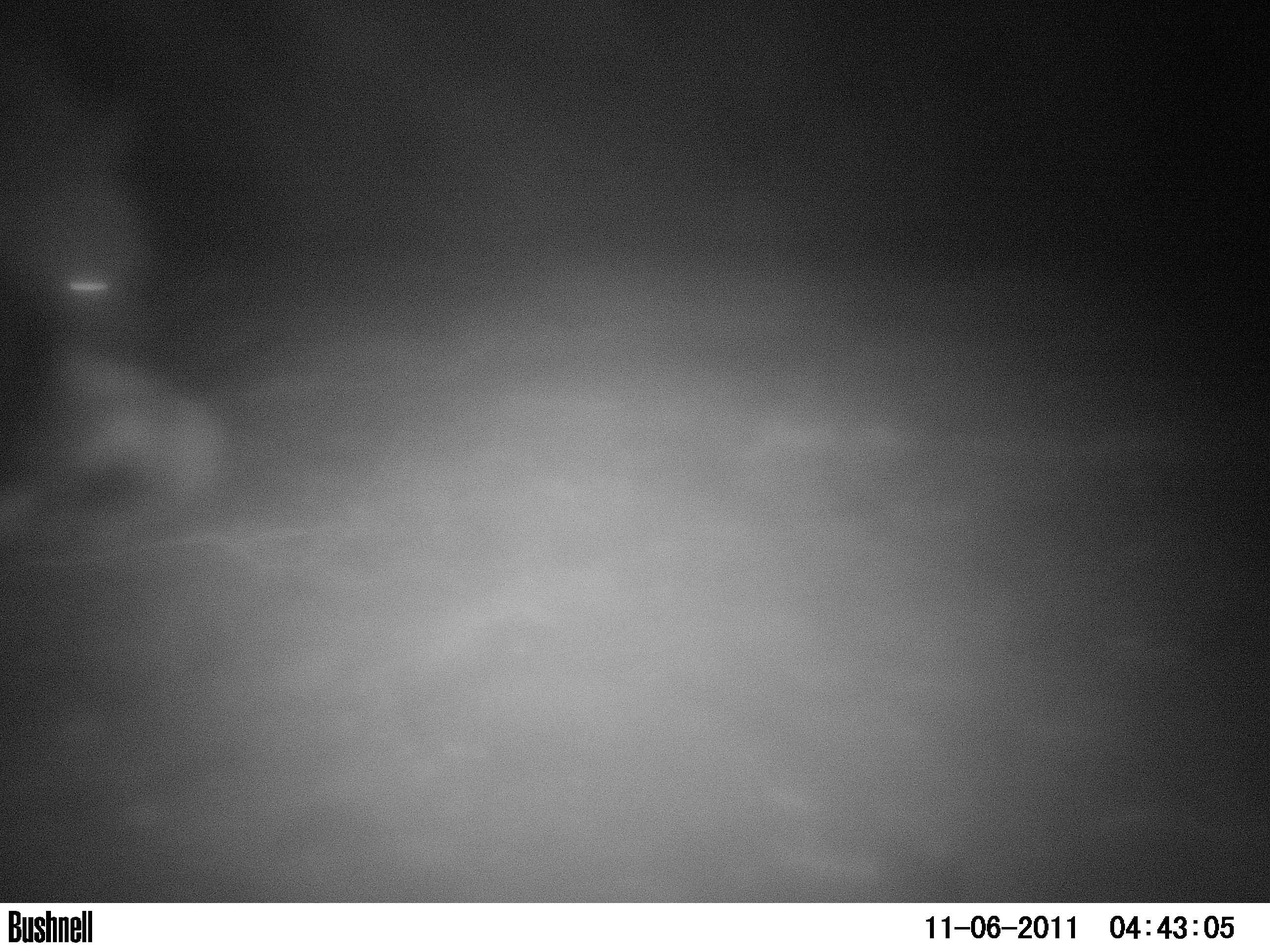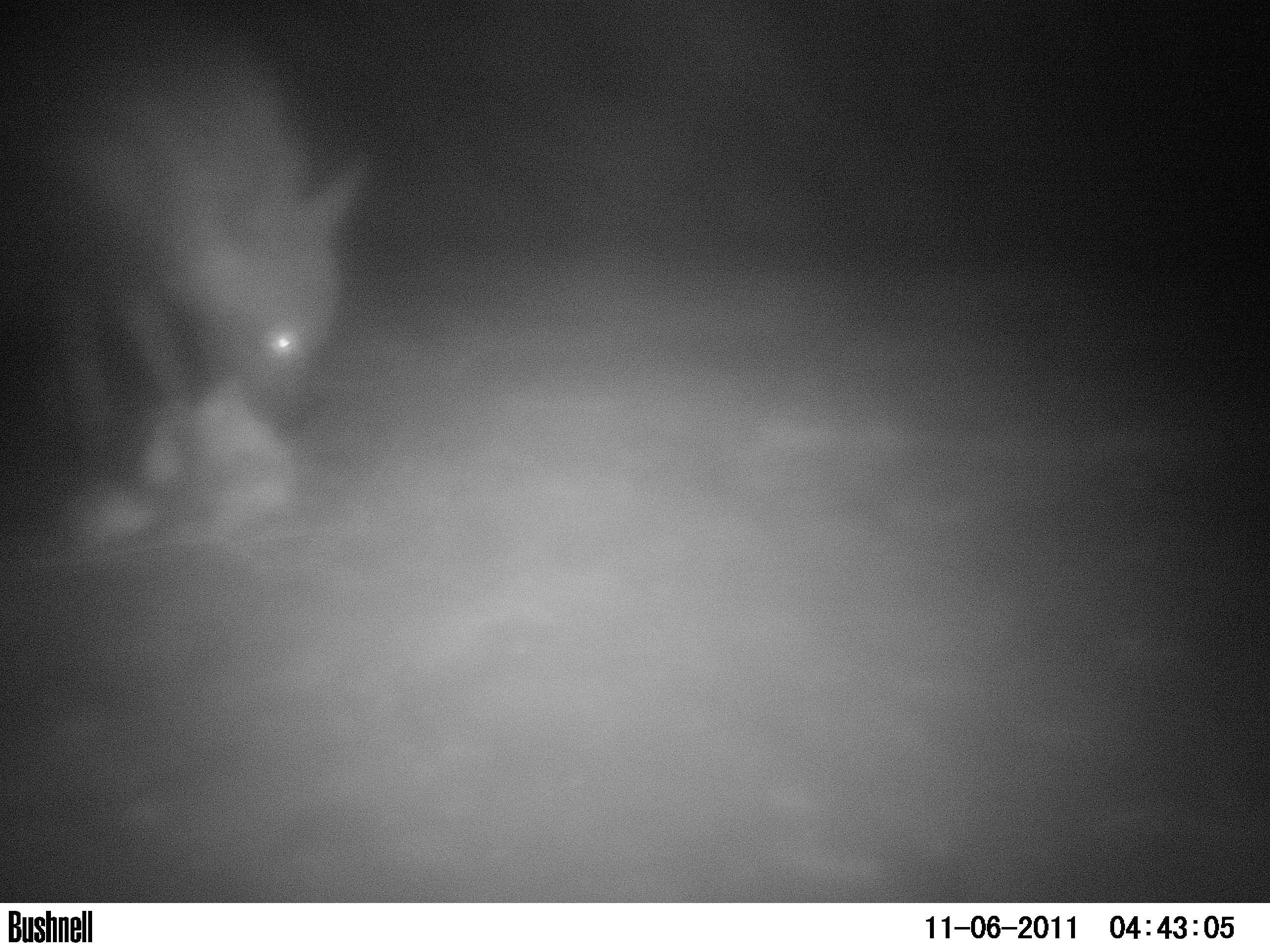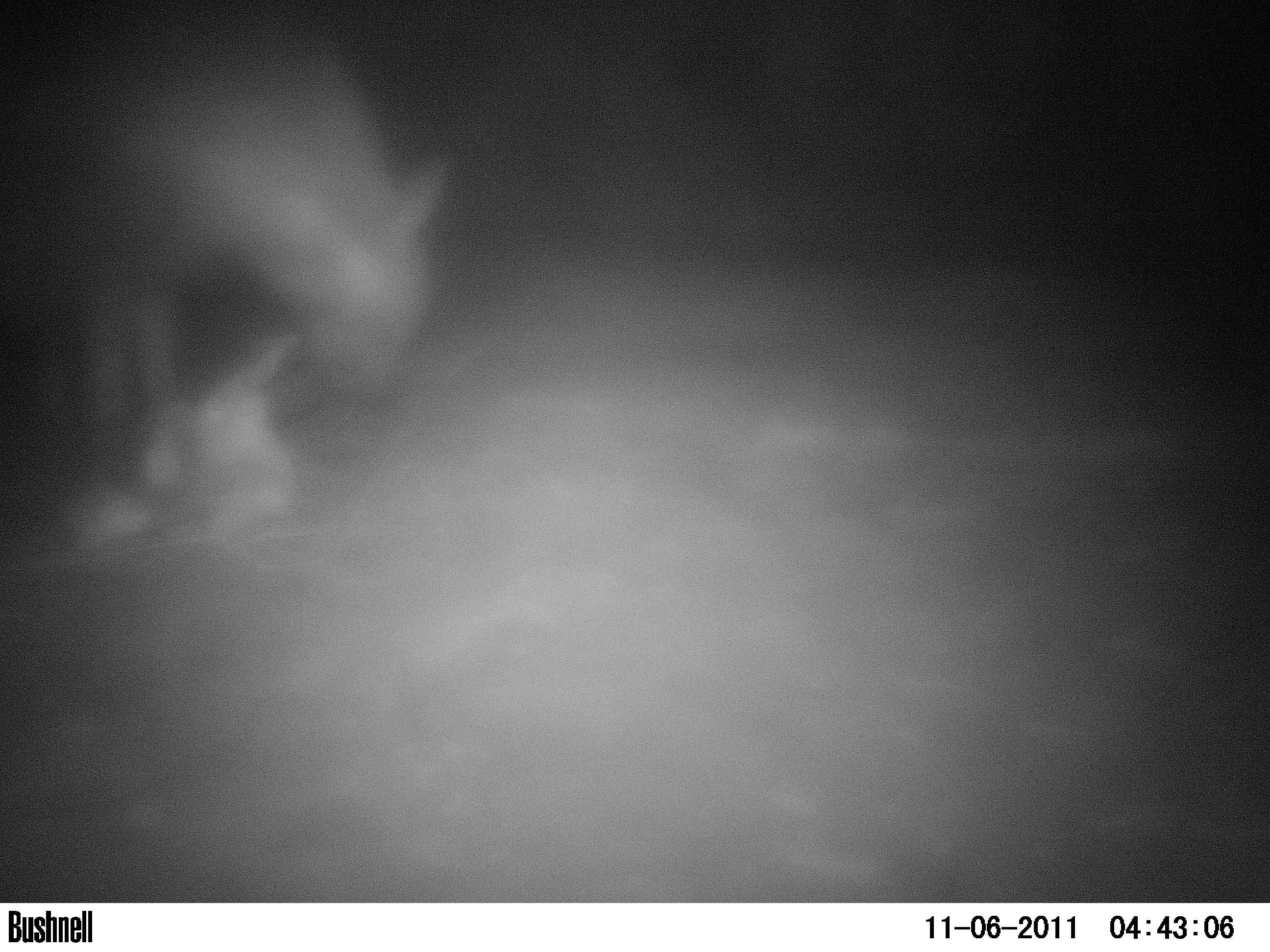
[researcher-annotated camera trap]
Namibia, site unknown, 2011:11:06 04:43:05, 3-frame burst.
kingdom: Animalia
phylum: Chordata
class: Mammalia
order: Carnivora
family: Hyaenidae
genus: Parahyaena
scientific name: Parahyaena brunnea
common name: brown hyena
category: hyaena brunnea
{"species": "hyaena brunnea (brown hyena) (Parahyaena brunnea)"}